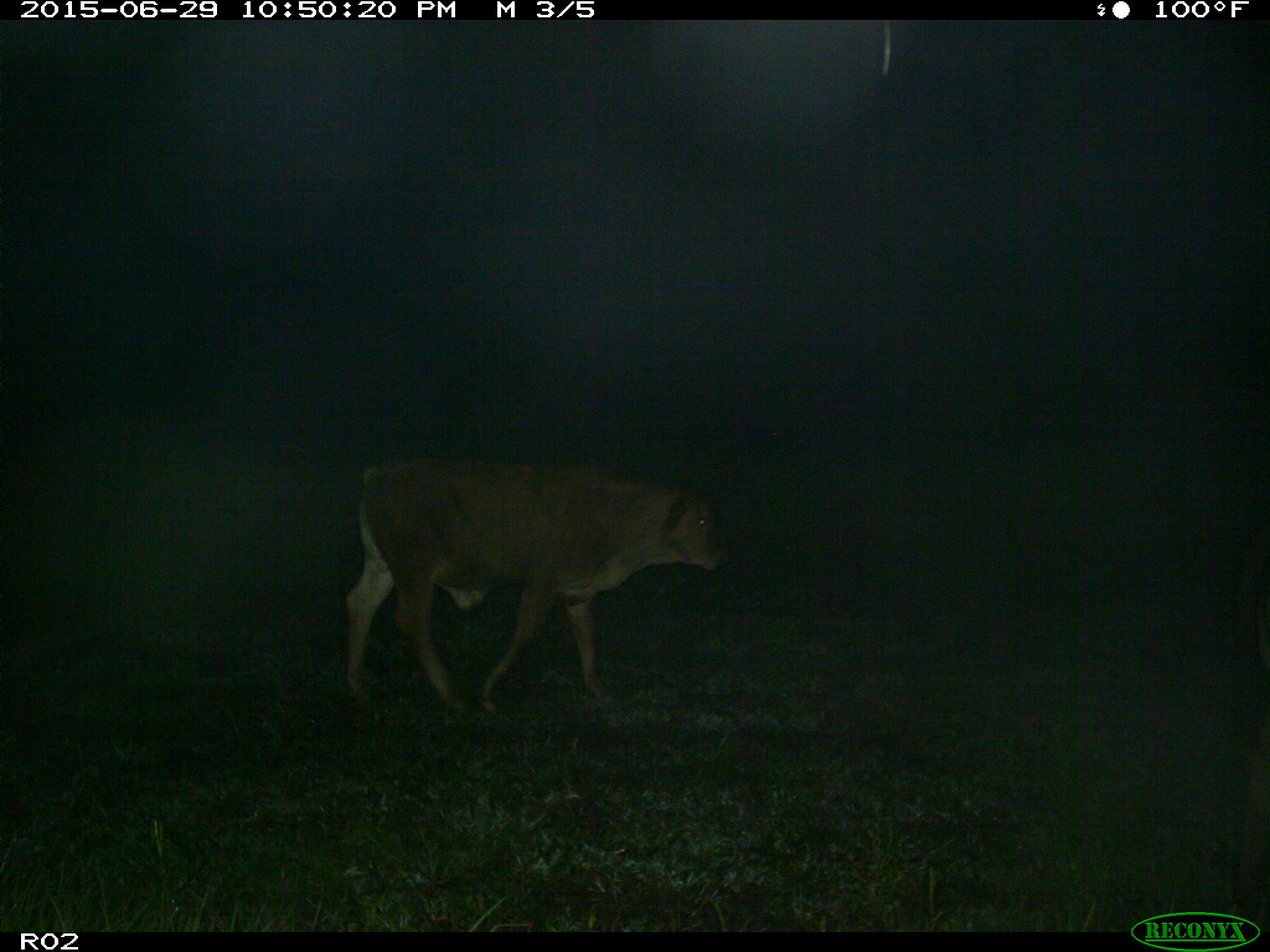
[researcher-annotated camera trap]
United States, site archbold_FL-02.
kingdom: Animalia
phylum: Chordata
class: Mammalia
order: Artiodactyla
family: Bovidae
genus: Bos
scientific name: Bos taurus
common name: domestic cow